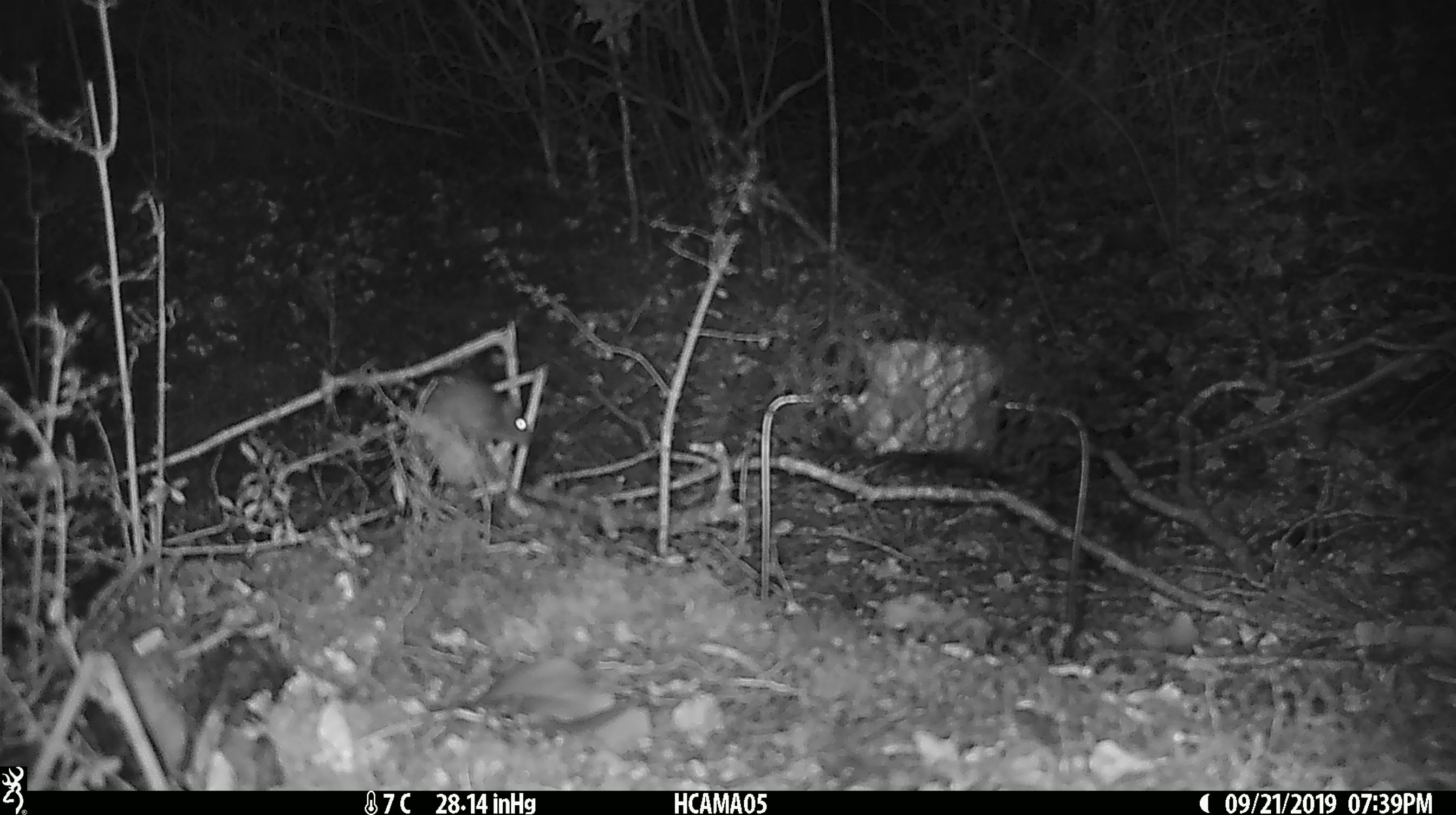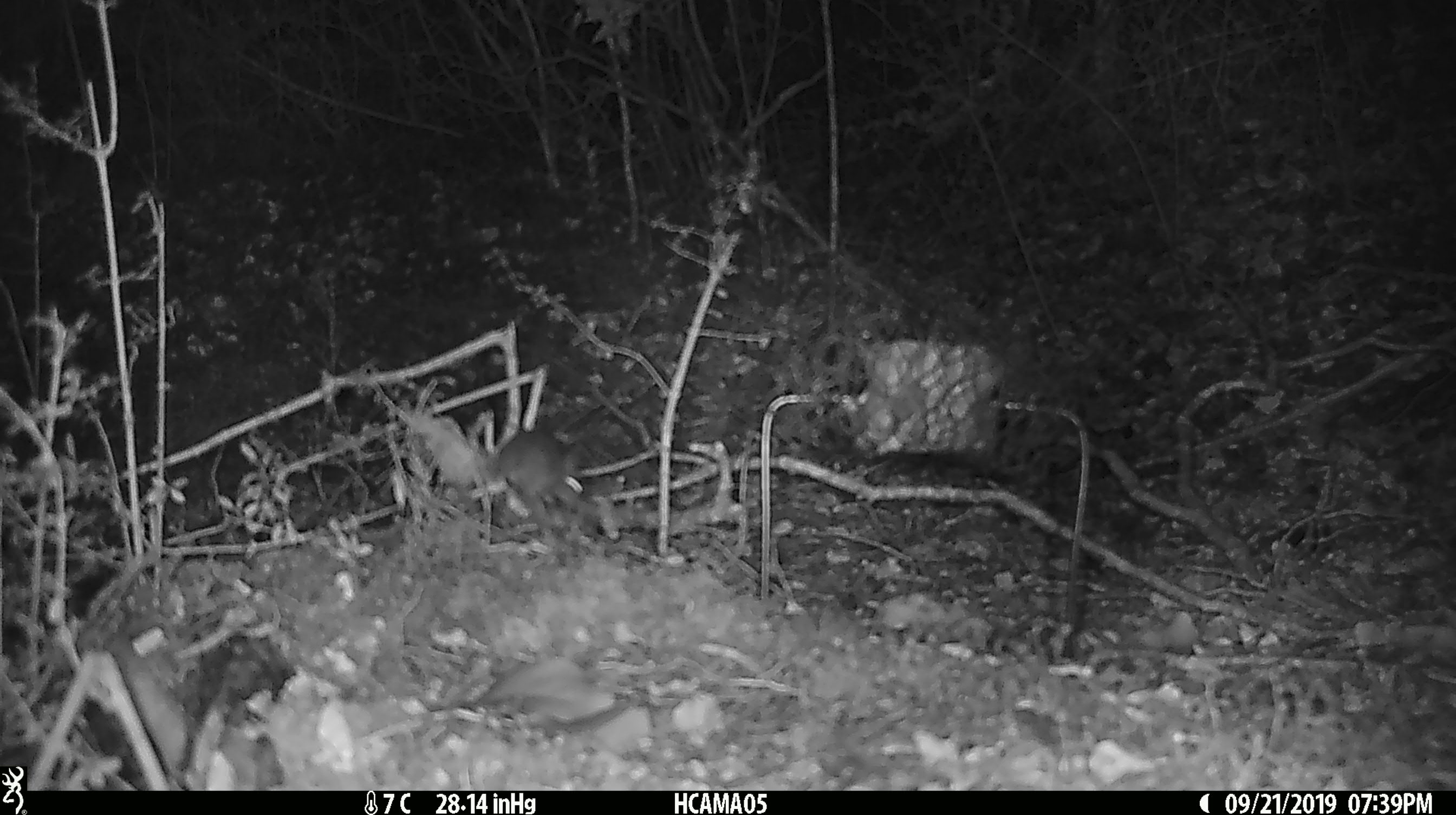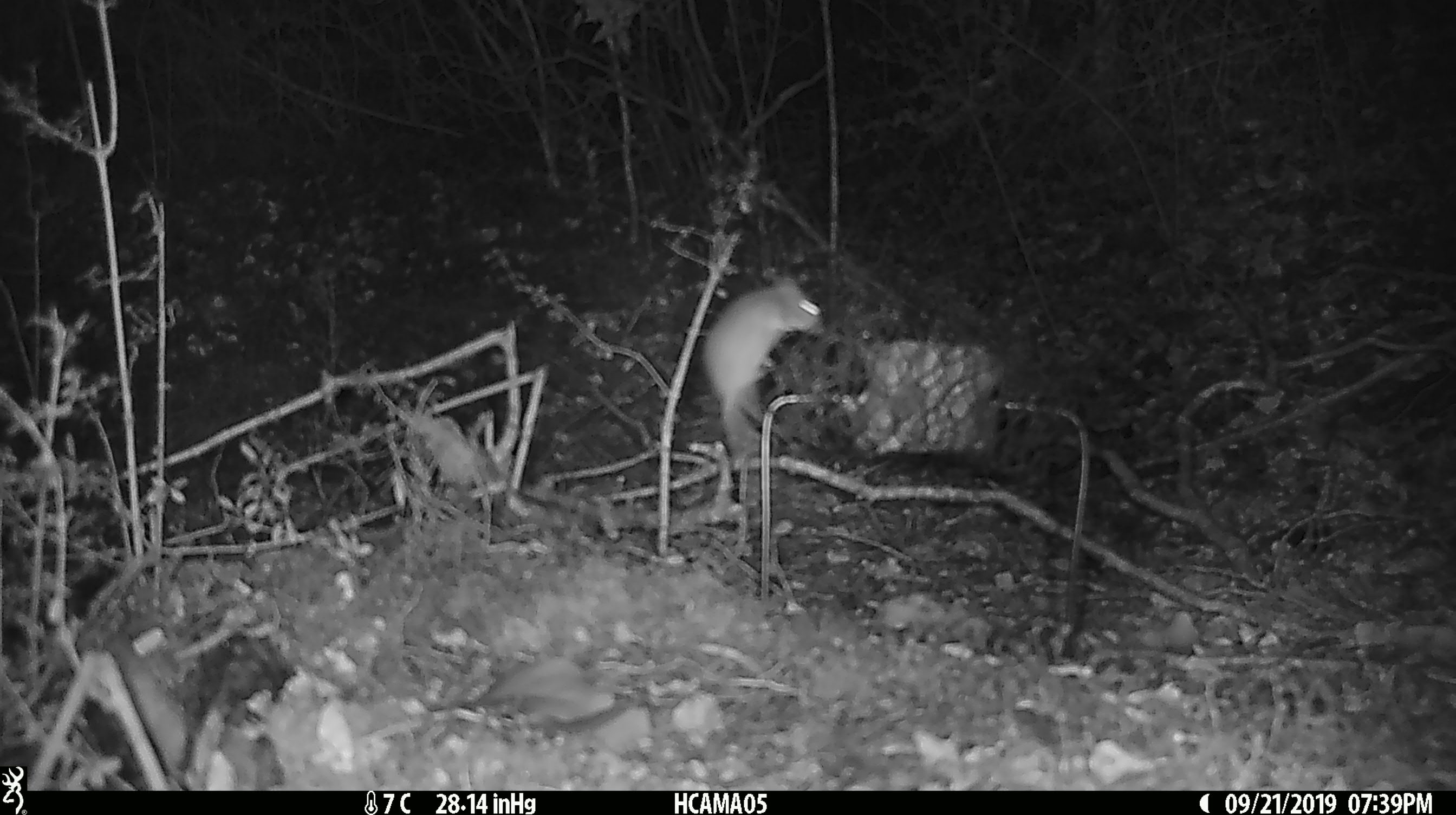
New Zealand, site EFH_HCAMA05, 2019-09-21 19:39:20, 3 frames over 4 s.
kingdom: Animalia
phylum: Chordata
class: Mammalia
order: Rodentia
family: Muridae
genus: Mus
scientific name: Mus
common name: mouse